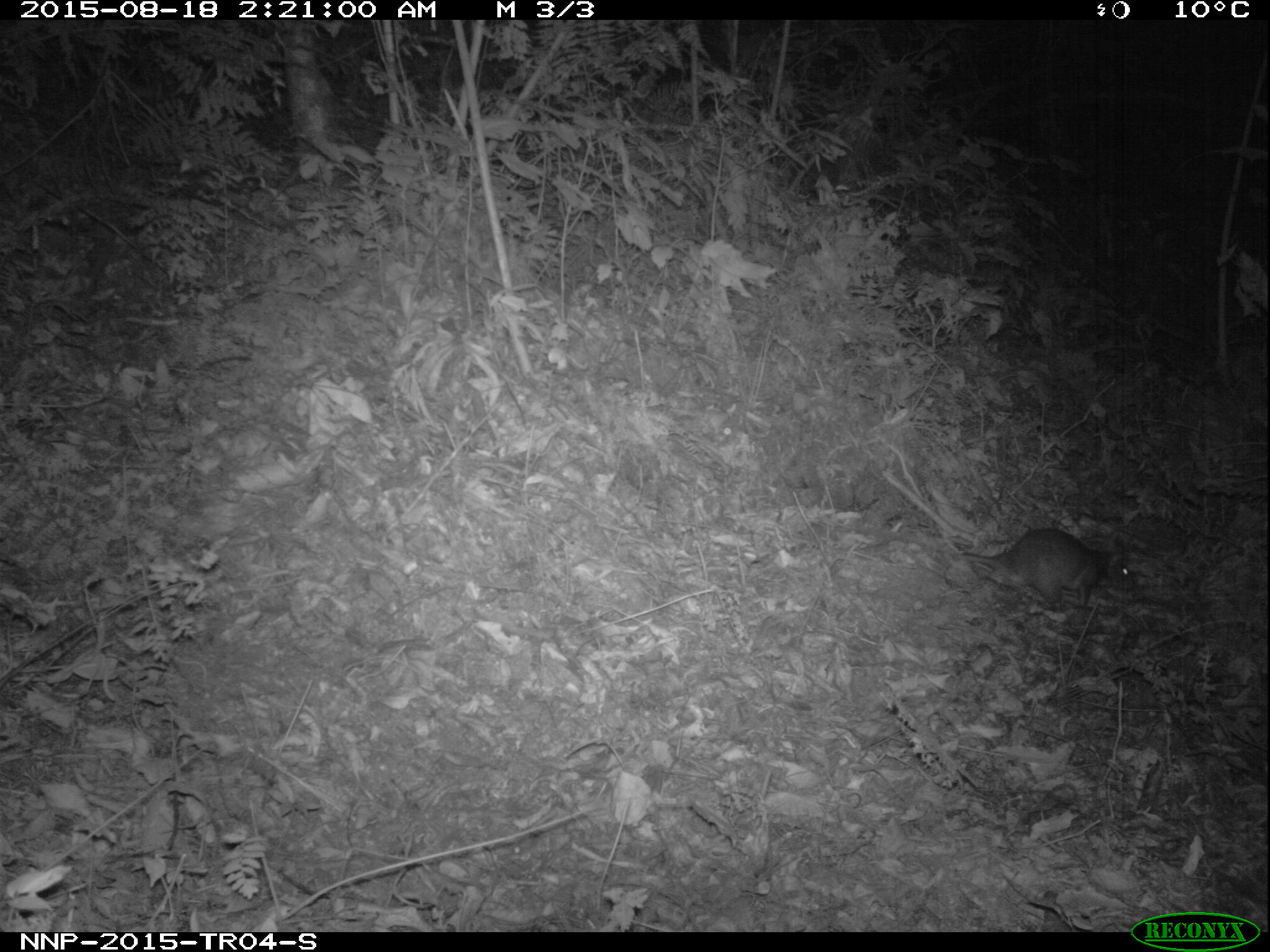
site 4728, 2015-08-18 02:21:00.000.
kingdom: Animalia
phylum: Chordata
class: Mammalia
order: Rodentia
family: Nesomyidae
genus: Cricetomys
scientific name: Cricetomys gambianus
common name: african giant pouched rat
Cricetomys gambianus (african giant pouched rat), count 1.